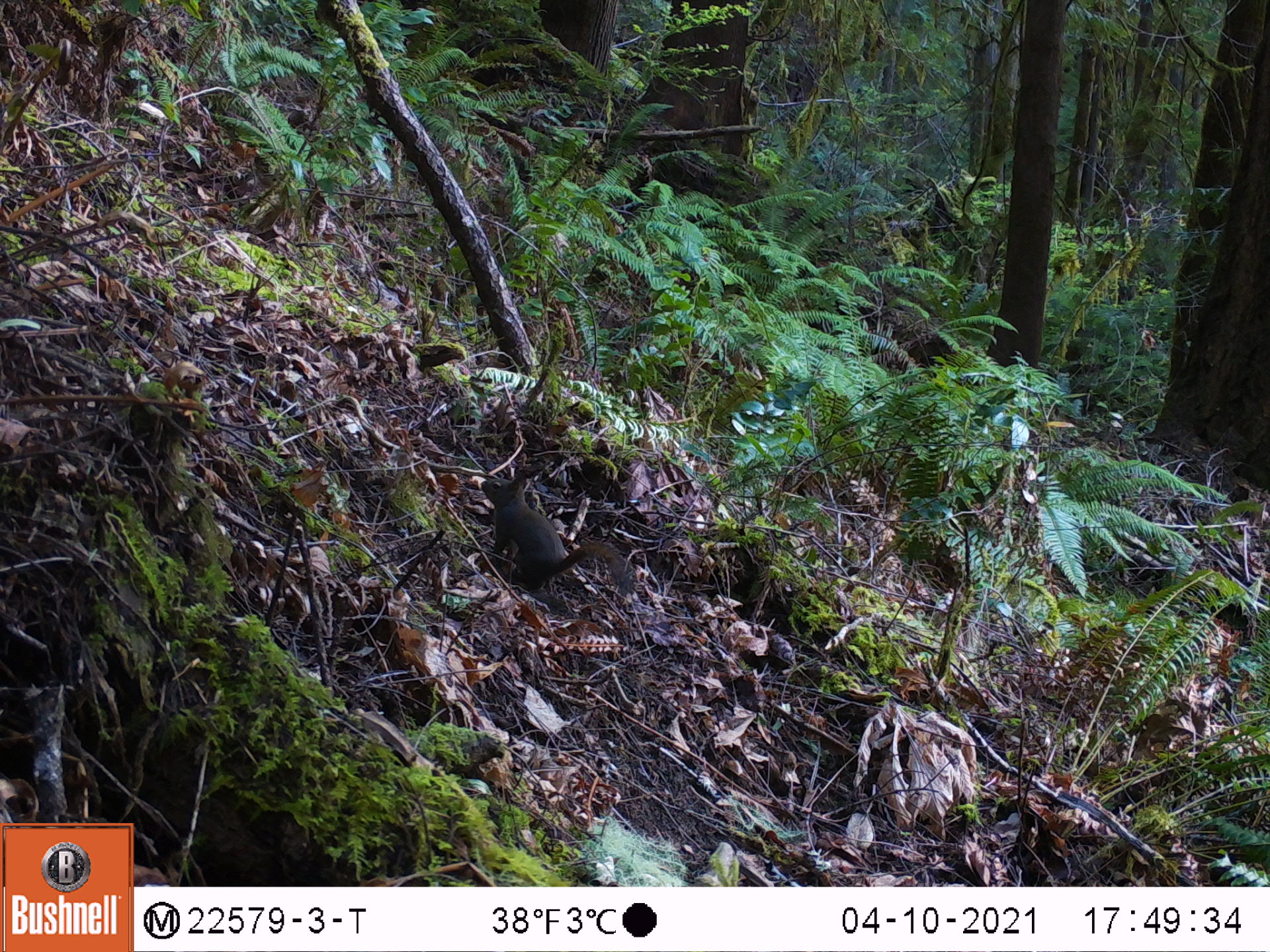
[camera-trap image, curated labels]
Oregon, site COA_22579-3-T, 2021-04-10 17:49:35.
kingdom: Animalia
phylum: Chordata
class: Mammalia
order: Rodentia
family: Sciuridae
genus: Tamiasciurus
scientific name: Tamiasciurus douglasii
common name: douglas squirrel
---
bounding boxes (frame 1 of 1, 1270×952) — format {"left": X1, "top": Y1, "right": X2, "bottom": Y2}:
douglas squirrel: {"left": 465, "top": 470, "right": 641, "bottom": 596}